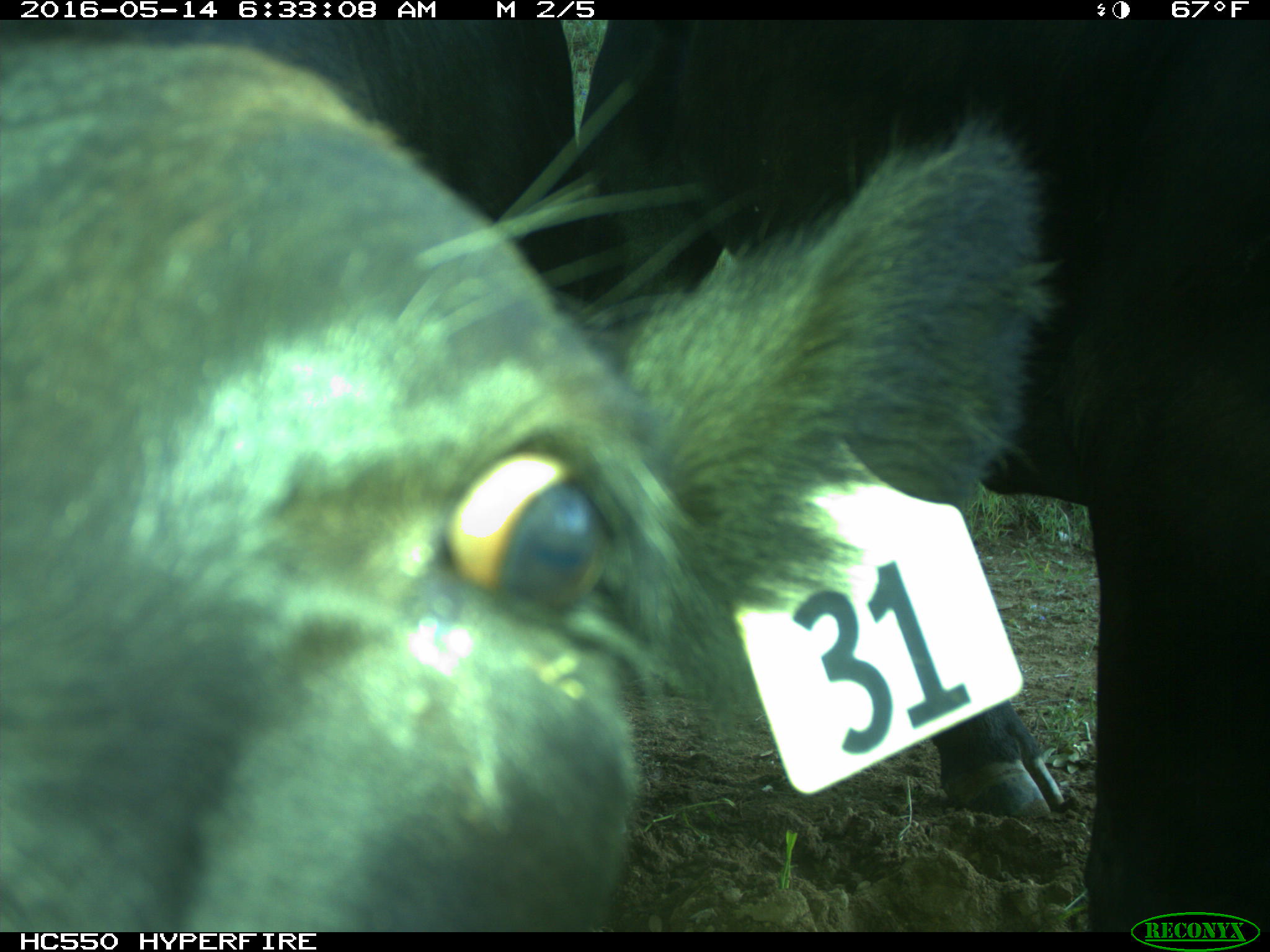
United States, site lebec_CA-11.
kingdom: Animalia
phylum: Chordata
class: Mammalia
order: Artiodactyla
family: Bovidae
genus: Bos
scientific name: Bos taurus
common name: domestic cow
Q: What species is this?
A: Bos taurus (domestic cow).